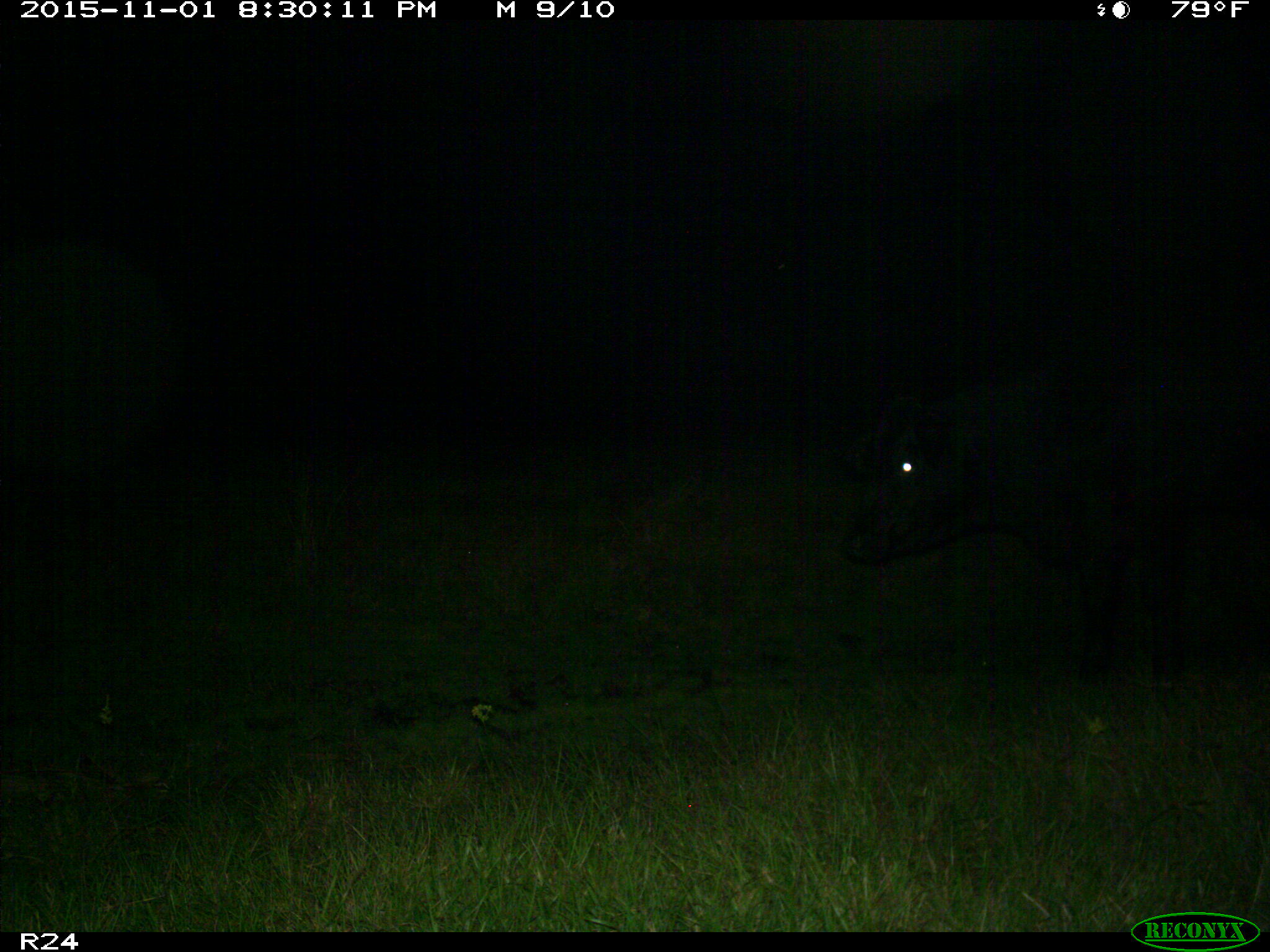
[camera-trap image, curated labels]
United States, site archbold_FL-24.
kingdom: Animalia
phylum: Chordata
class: Mammalia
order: Artiodactyla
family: Bovidae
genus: Bos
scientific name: Bos taurus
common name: domestic cow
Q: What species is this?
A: Bos taurus (domestic cow).